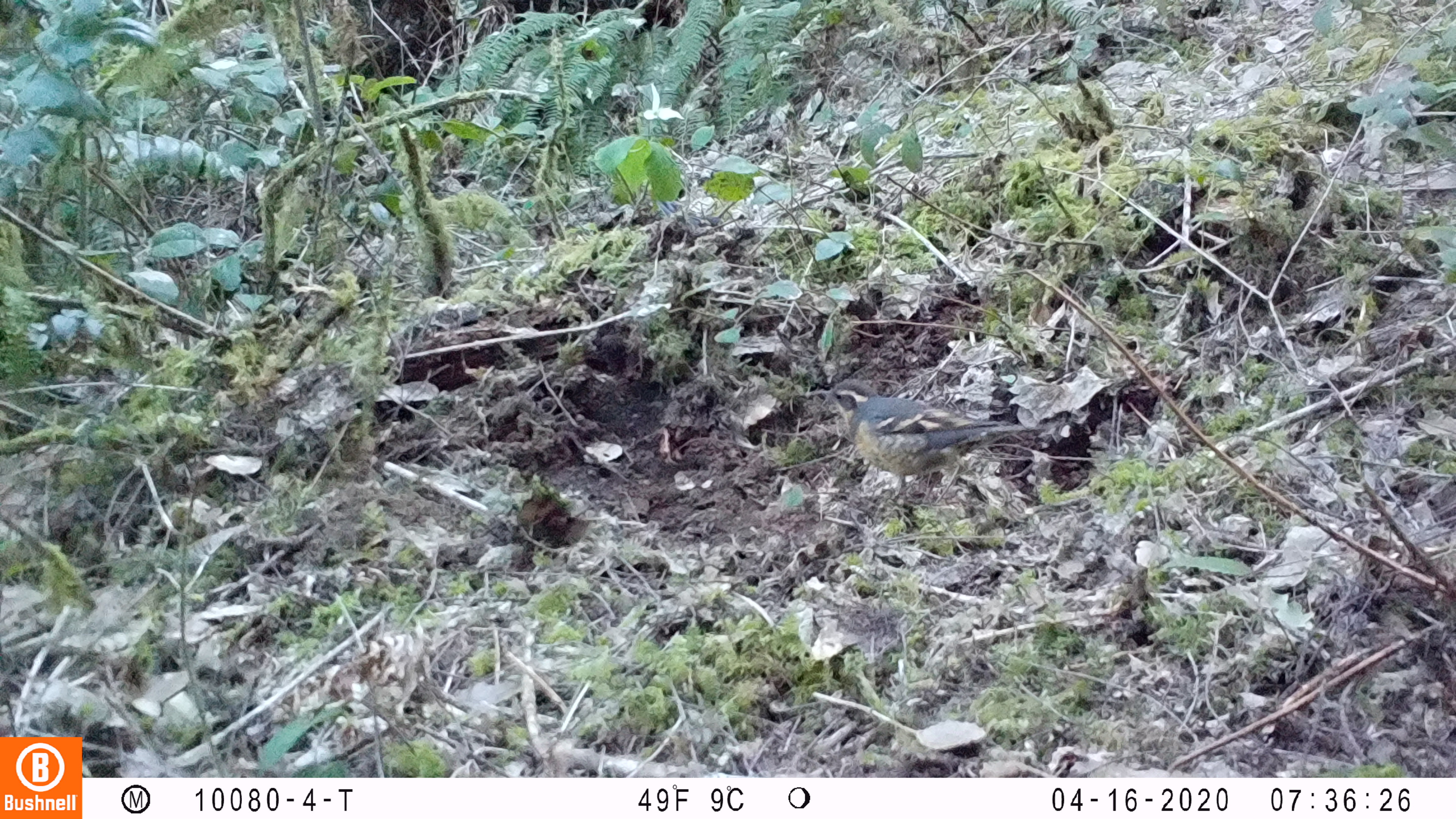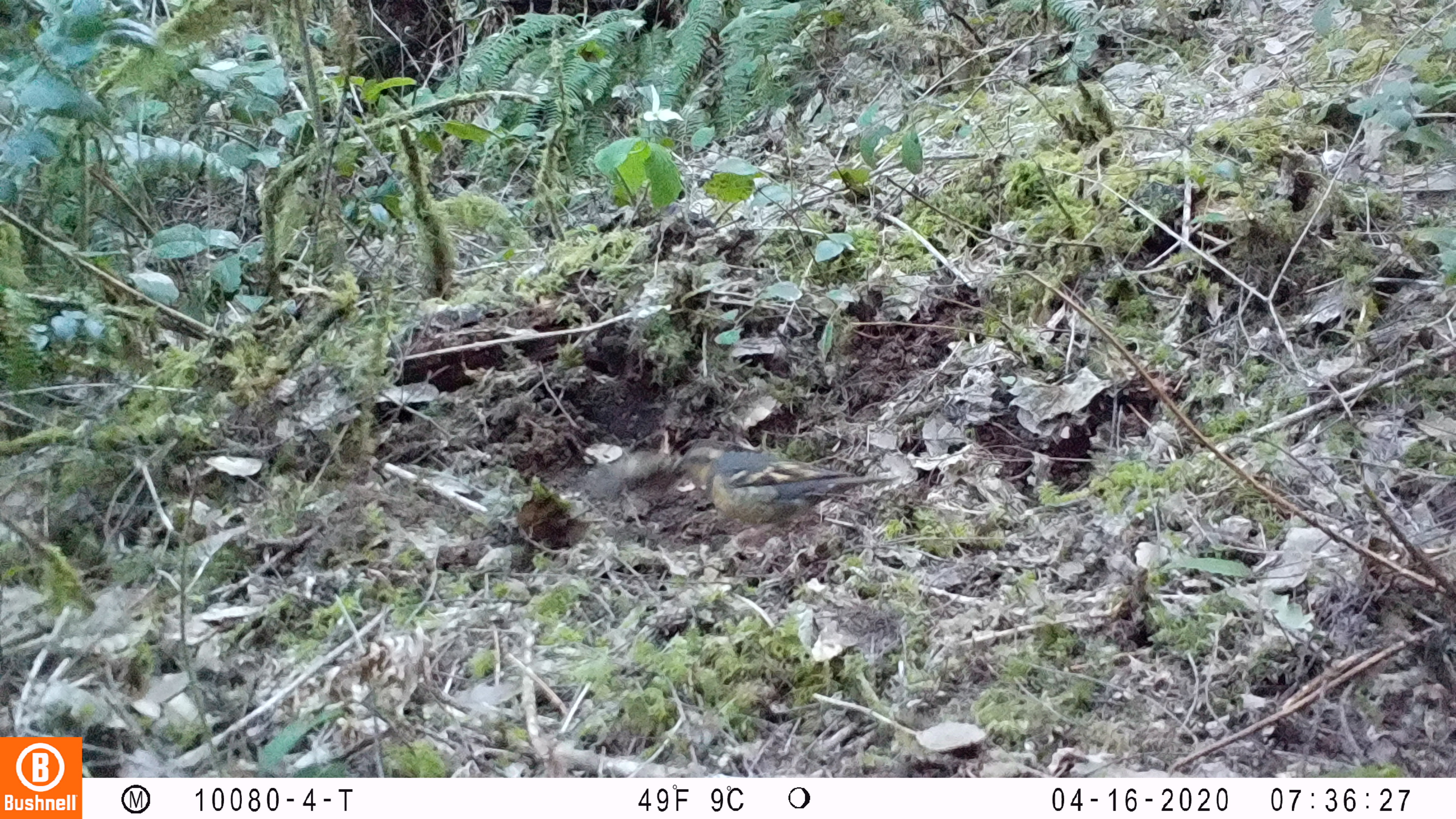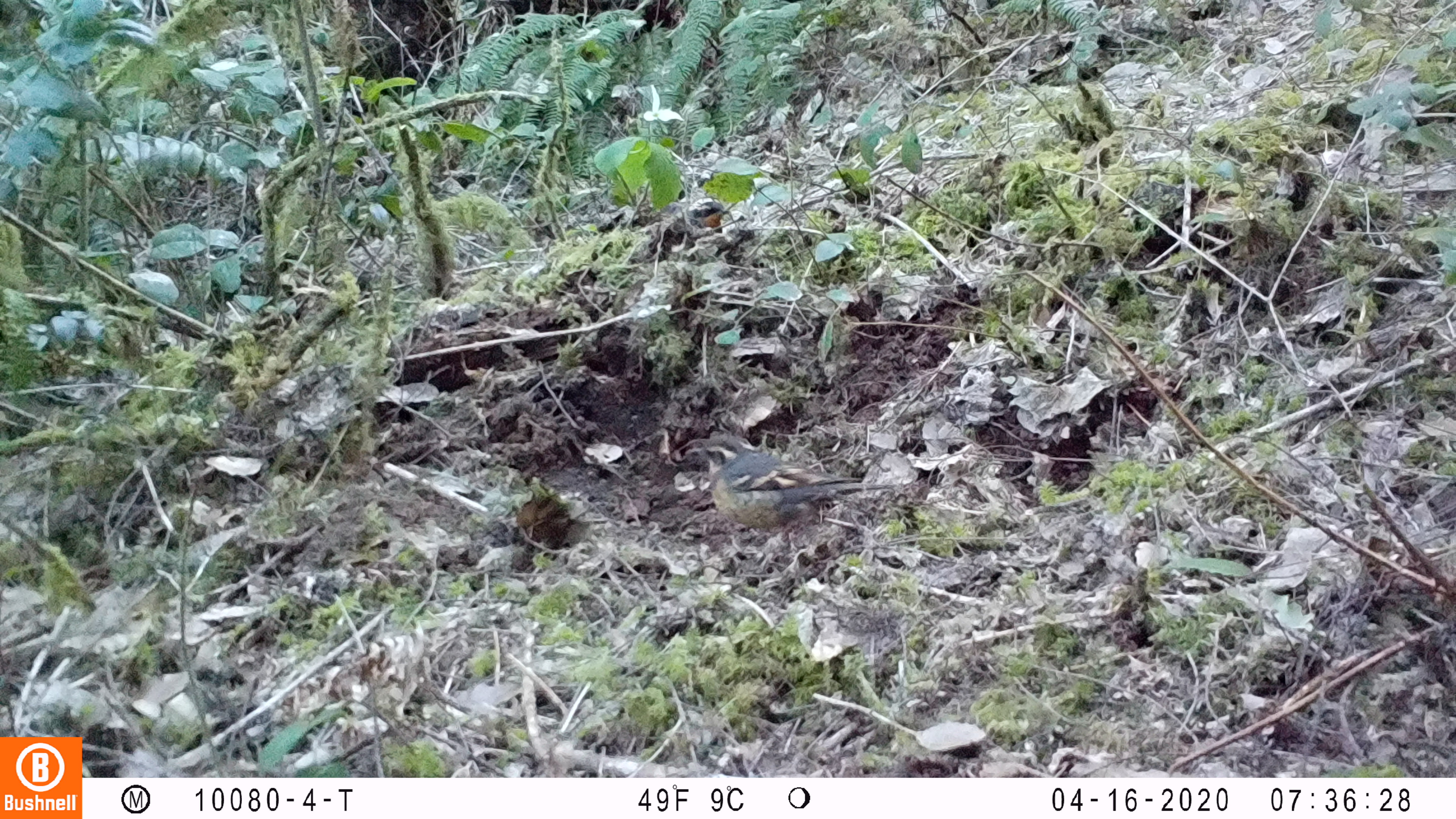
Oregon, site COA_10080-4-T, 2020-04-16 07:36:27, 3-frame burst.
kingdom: Animalia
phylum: Chordata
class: Aves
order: Passeriformes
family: Turdidae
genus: Ixoreus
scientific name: Ixoreus naevius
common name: varied thrush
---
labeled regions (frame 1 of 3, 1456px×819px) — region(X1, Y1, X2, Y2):
varied thrush: region(813, 377, 1033, 501)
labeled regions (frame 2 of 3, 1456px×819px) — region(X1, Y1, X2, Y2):
varied thrush: region(668, 442, 896, 529)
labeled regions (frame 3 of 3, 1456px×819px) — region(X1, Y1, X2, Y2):
varied thrush: region(687, 430, 887, 538)